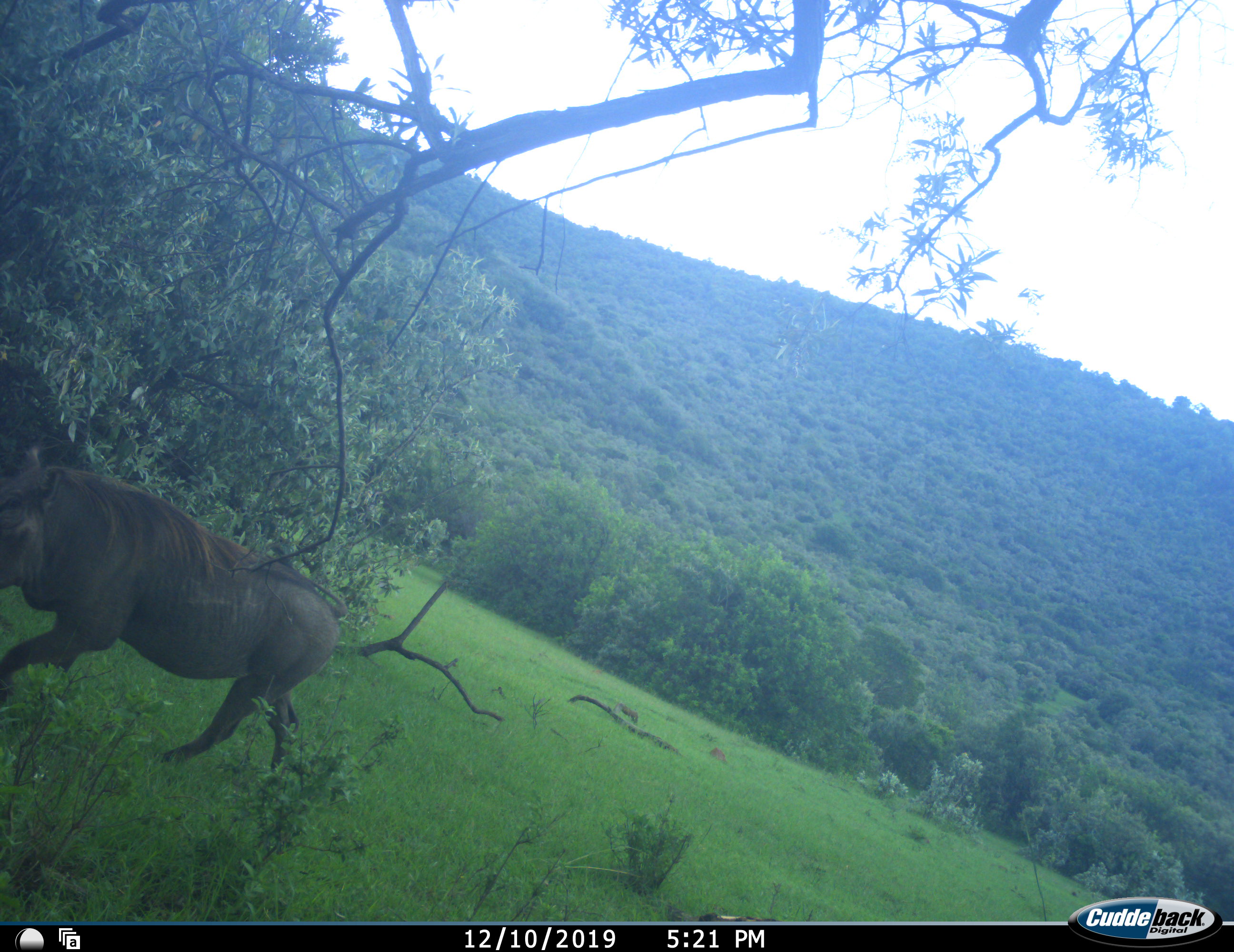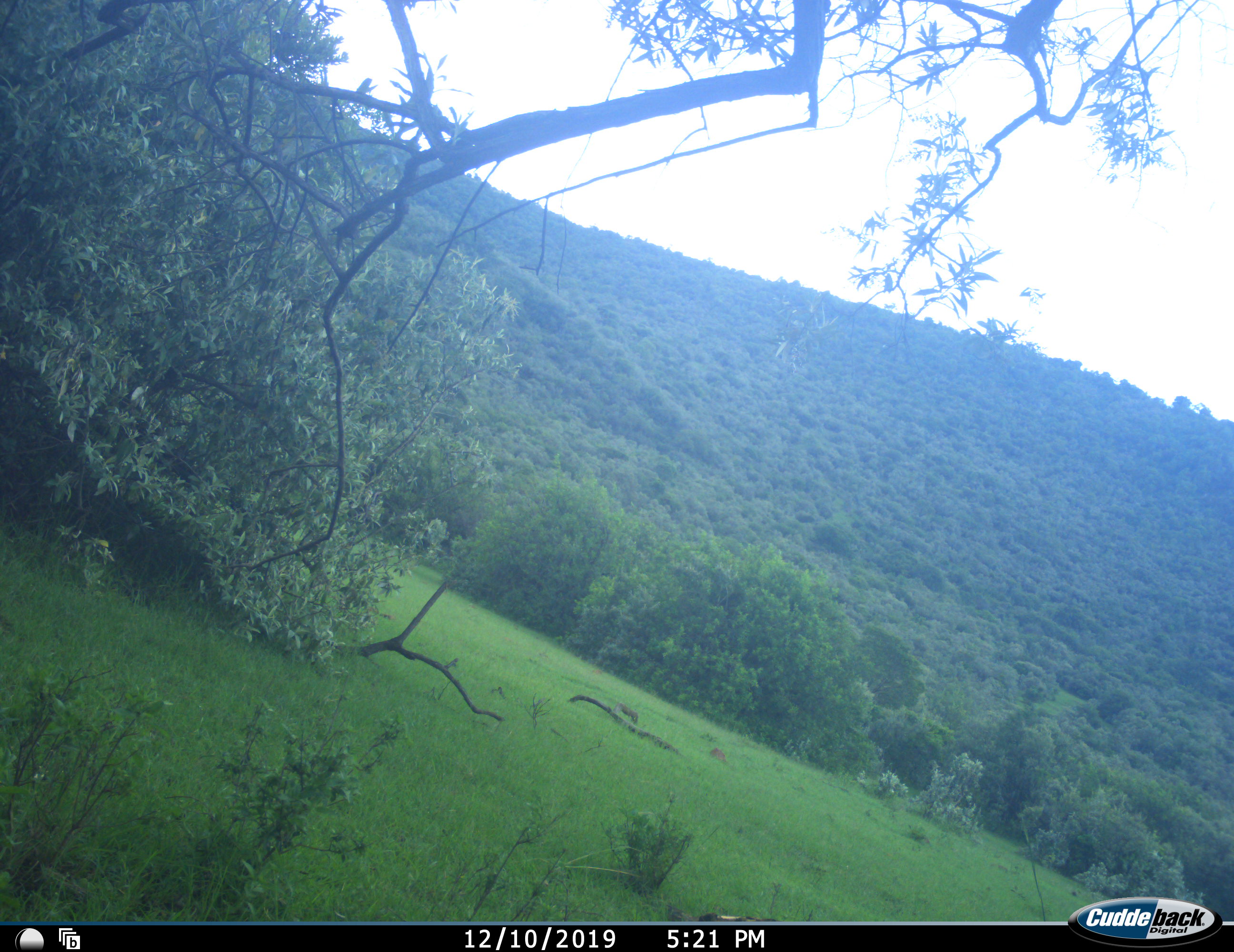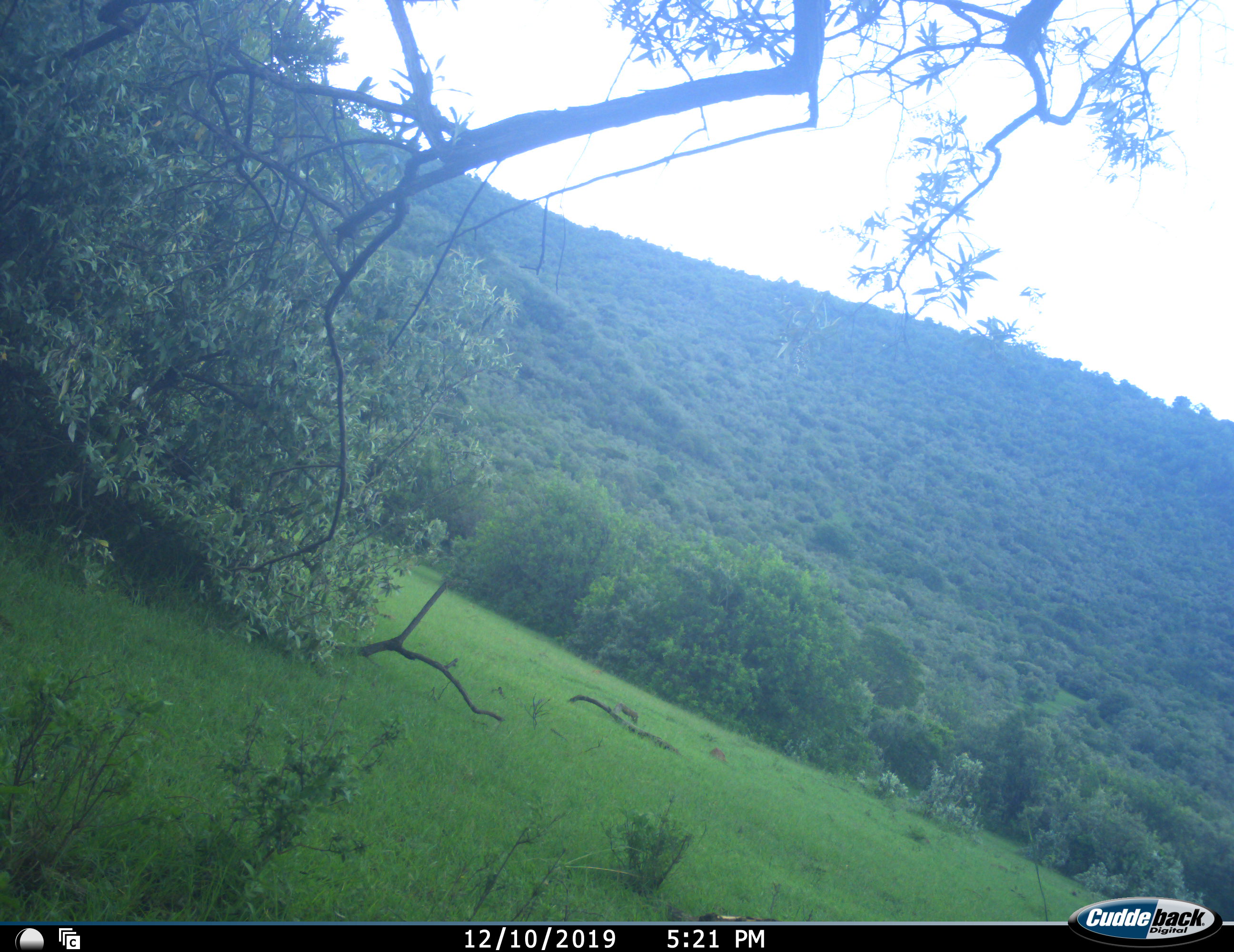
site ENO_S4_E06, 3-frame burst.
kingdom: Animalia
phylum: Chordata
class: Mammalia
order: Artiodactyla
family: Suidae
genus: Phacochoerus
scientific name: Phacochoerus africanus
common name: warthog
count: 1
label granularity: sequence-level